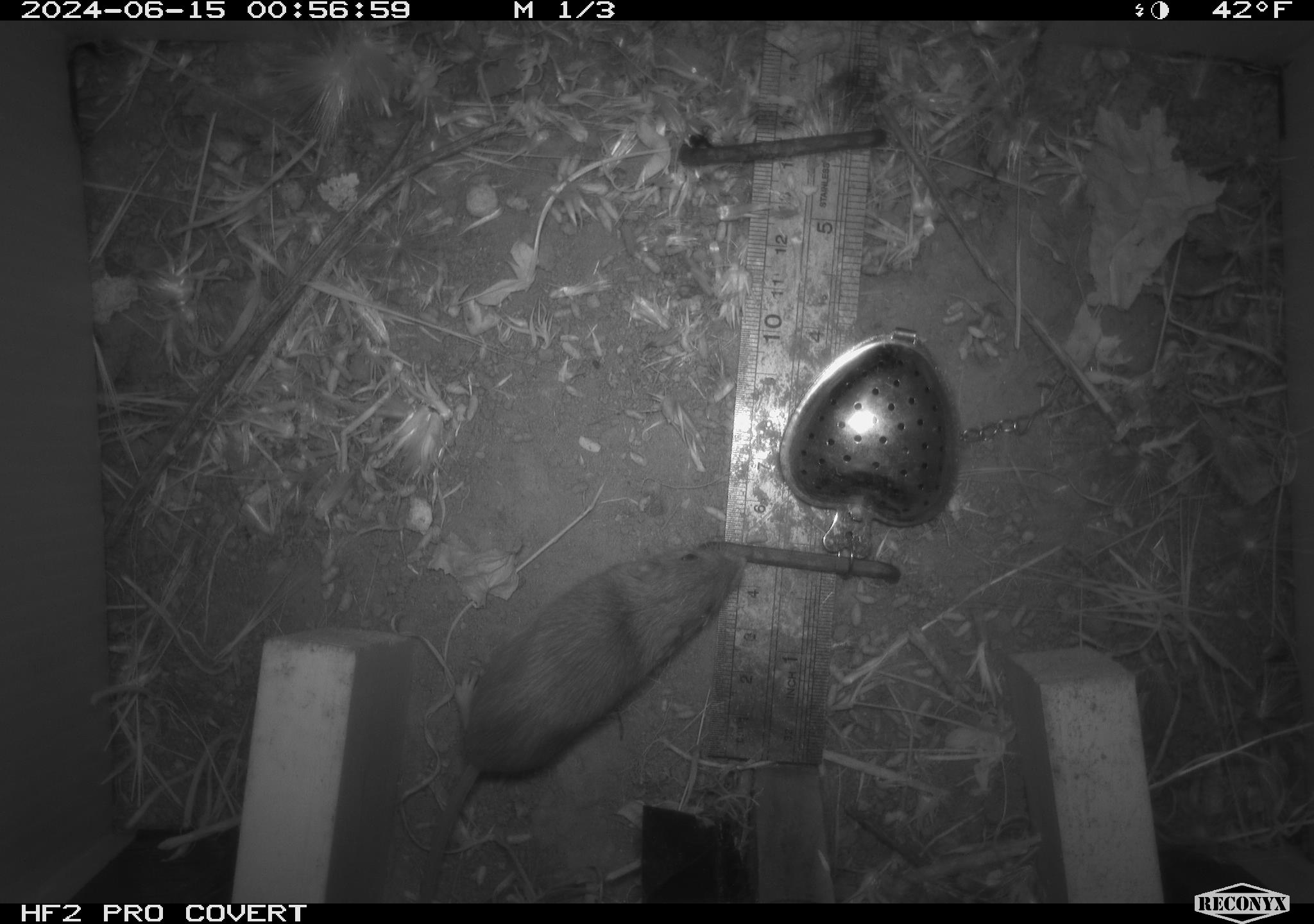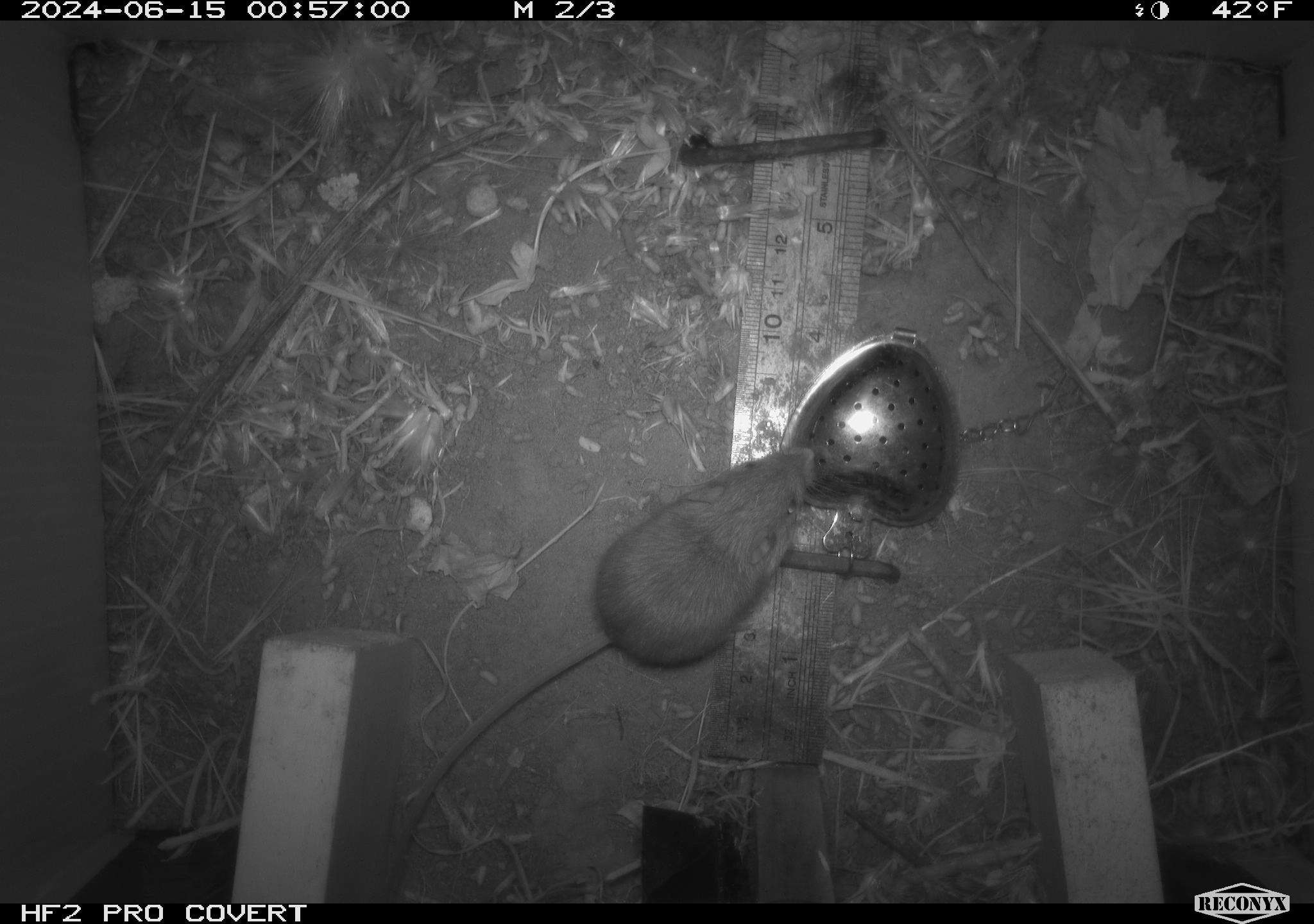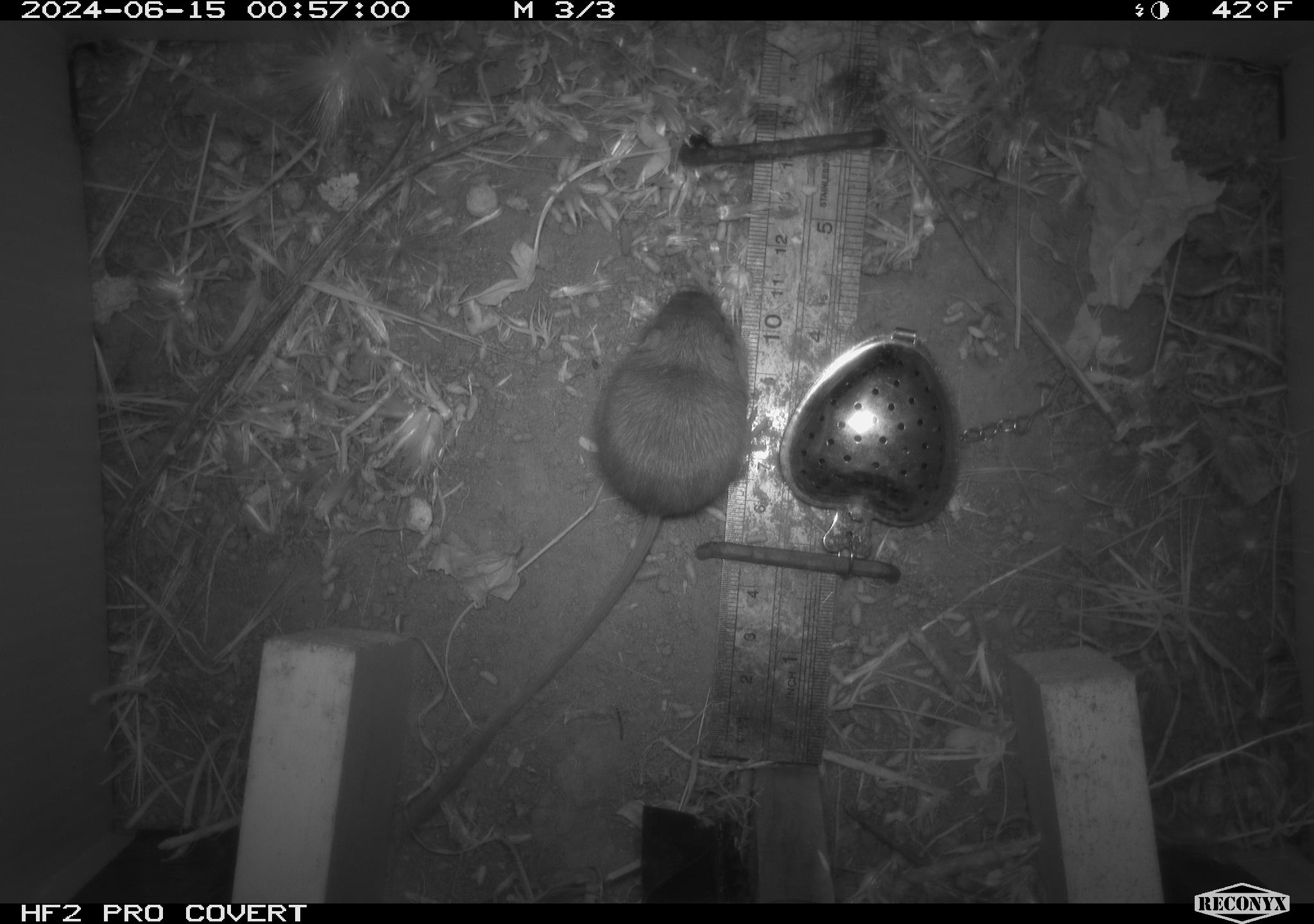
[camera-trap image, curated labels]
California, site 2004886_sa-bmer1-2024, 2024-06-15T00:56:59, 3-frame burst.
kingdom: Animalia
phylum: Chordata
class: Mammalia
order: Rodentia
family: Heteromyidae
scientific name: Heteromyidae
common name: kangaroo rats and pocket mice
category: heteromyidae family